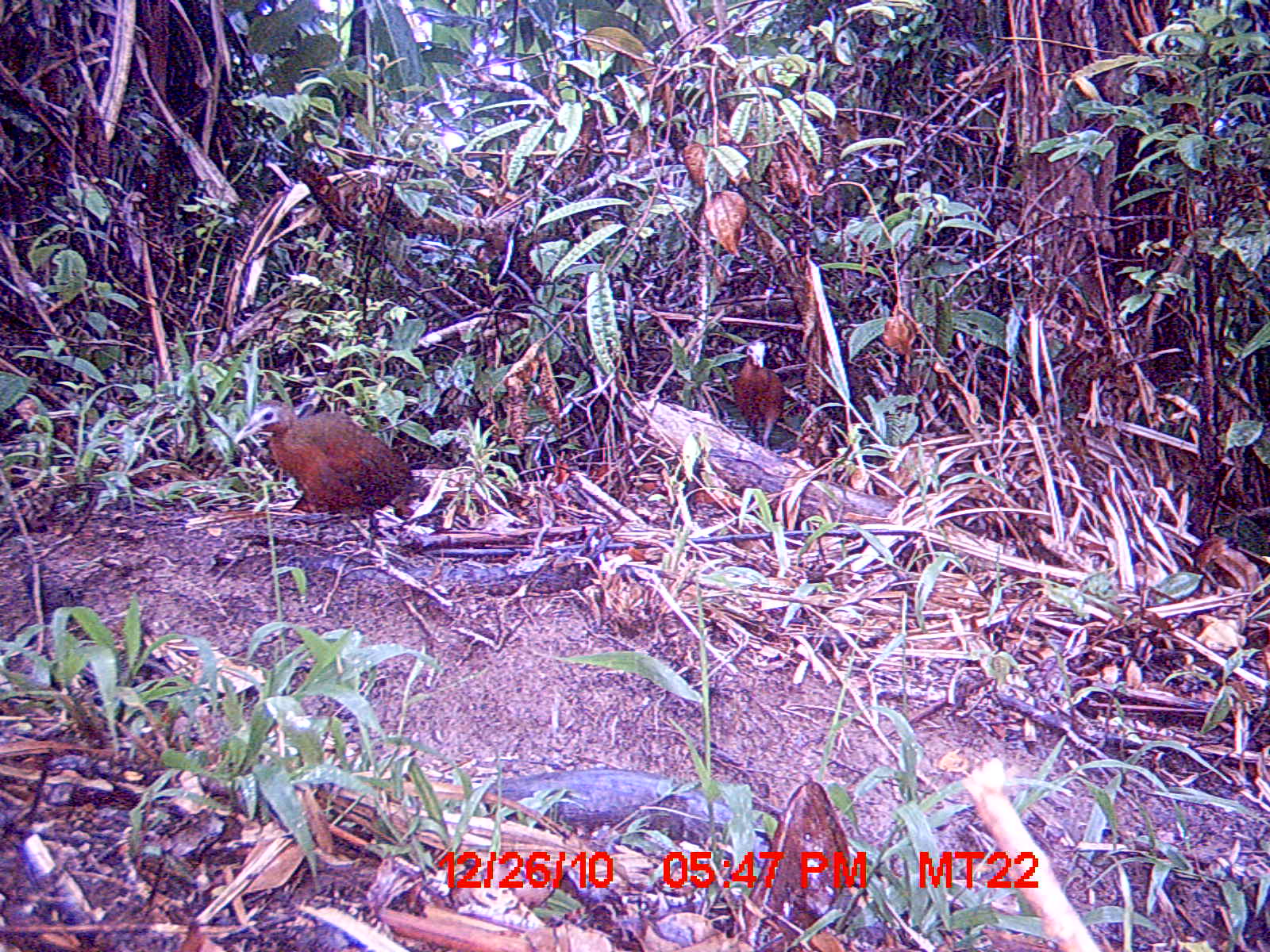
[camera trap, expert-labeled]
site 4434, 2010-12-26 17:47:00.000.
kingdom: Animalia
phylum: Chordata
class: Aves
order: Gruiformes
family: Sarothruridae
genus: Mentocrex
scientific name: Mentocrex kioloides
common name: madagascar wood rail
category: canirallus kioloides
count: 1